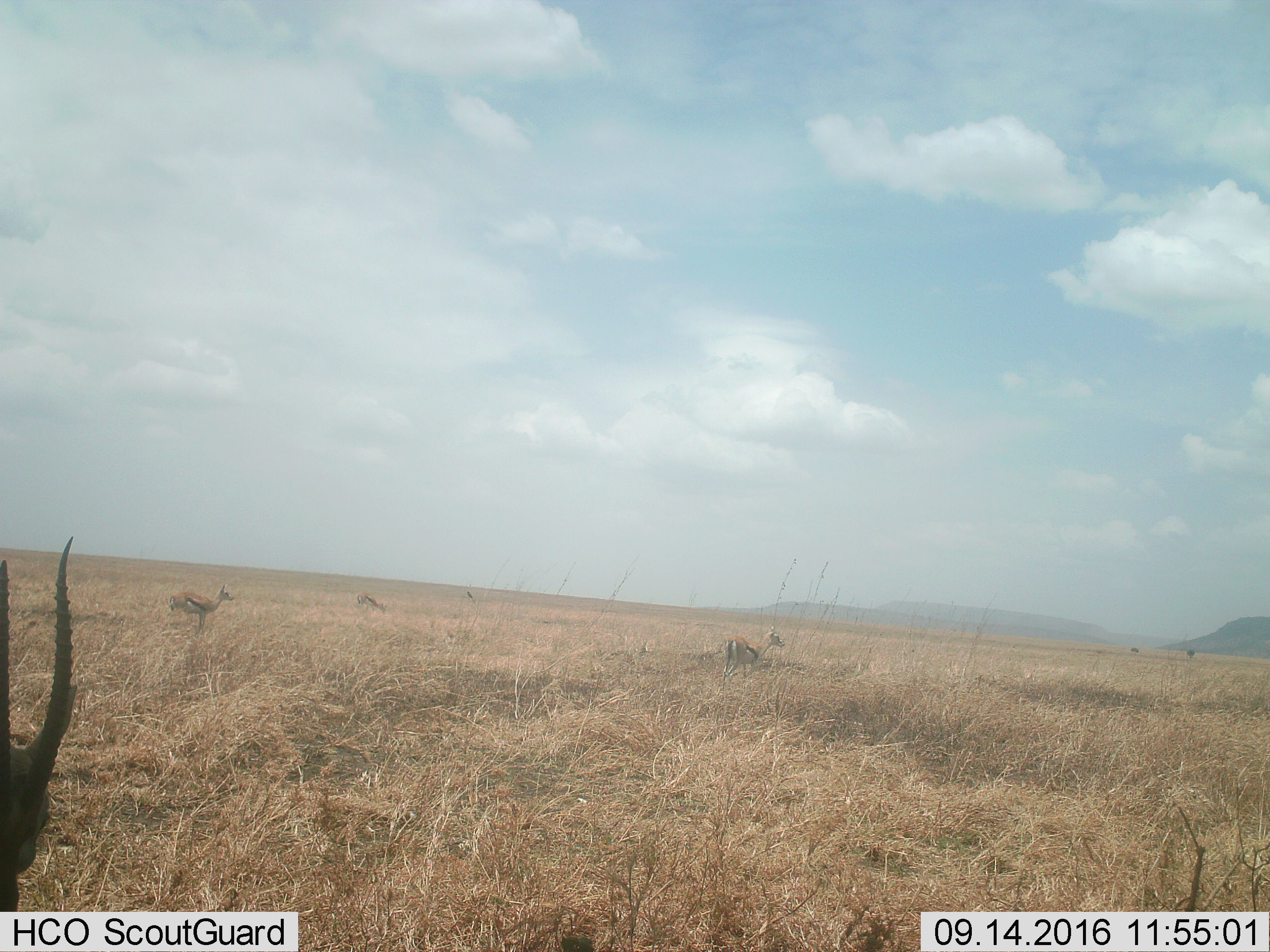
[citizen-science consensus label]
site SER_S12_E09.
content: unidentified animal